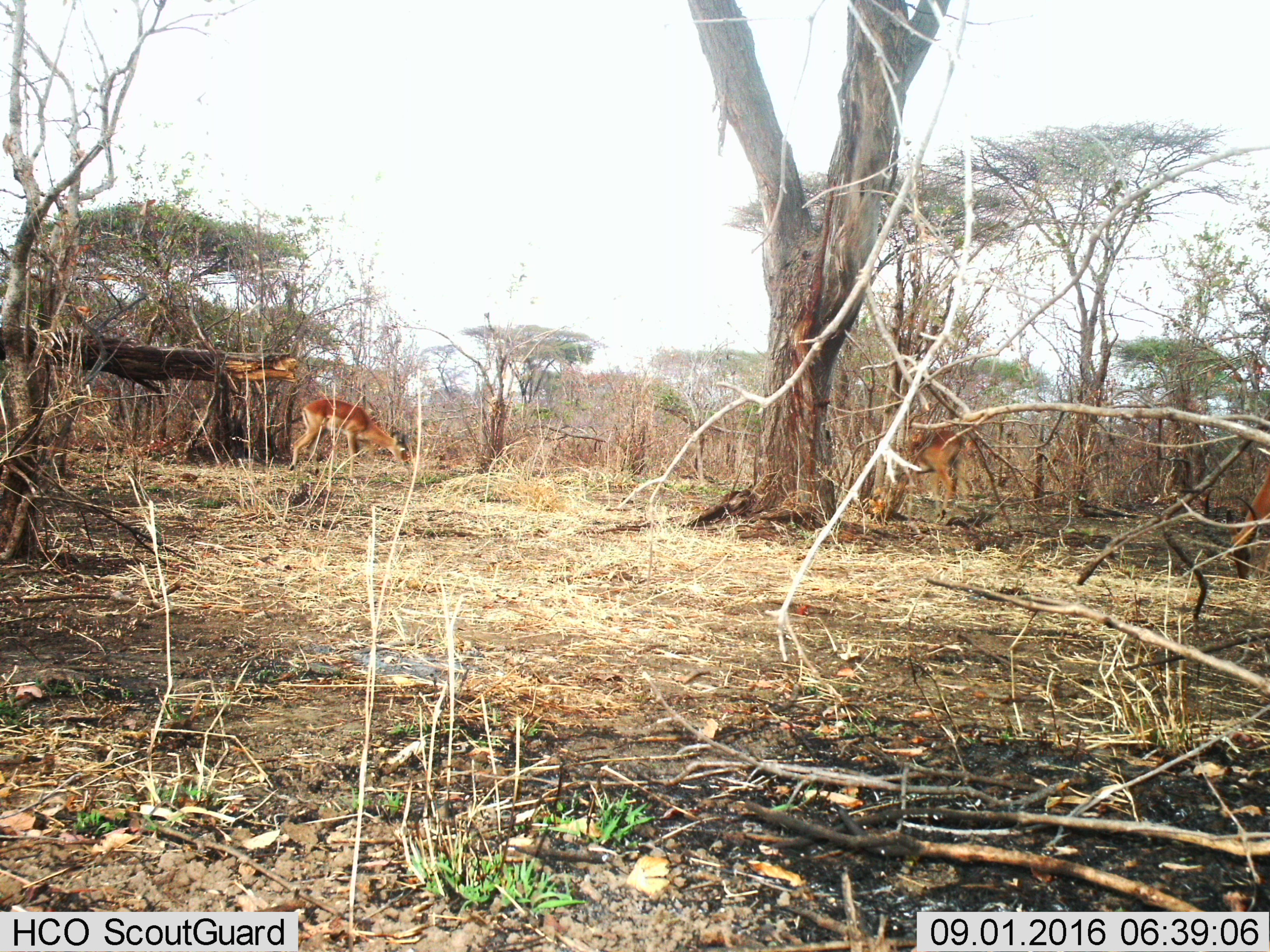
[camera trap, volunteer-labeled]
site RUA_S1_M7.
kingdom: Animalia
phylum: Chordata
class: Mammalia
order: Artiodactyla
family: Bovidae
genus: Aepyceros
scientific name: Aepyceros melampus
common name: impala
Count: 3.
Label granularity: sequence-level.